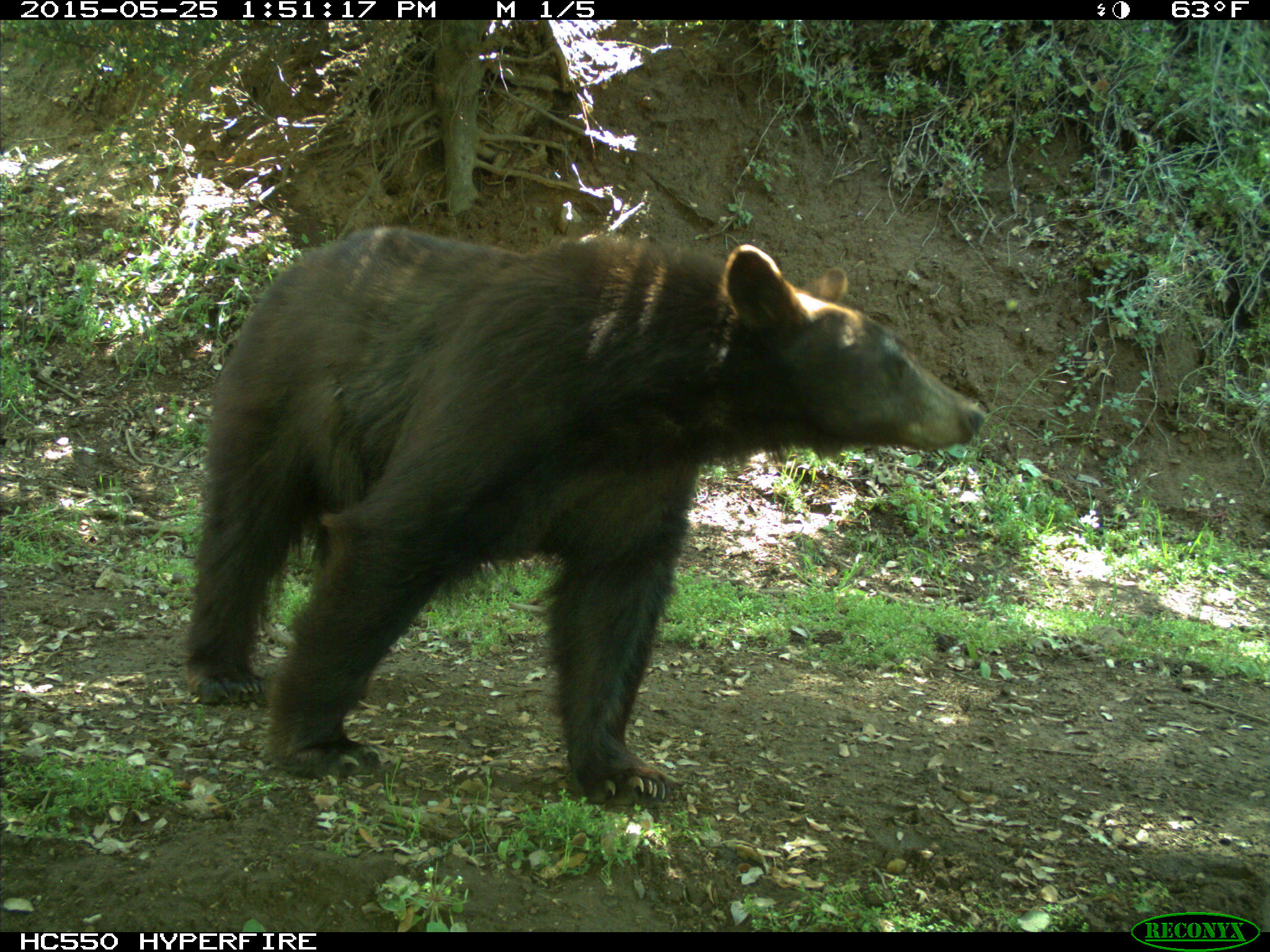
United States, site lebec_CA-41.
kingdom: Animalia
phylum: Chordata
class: Mammalia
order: Carnivora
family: Ursidae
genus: Ursus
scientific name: Ursus americanus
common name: american black bear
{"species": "Ursus americanus (american black bear)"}